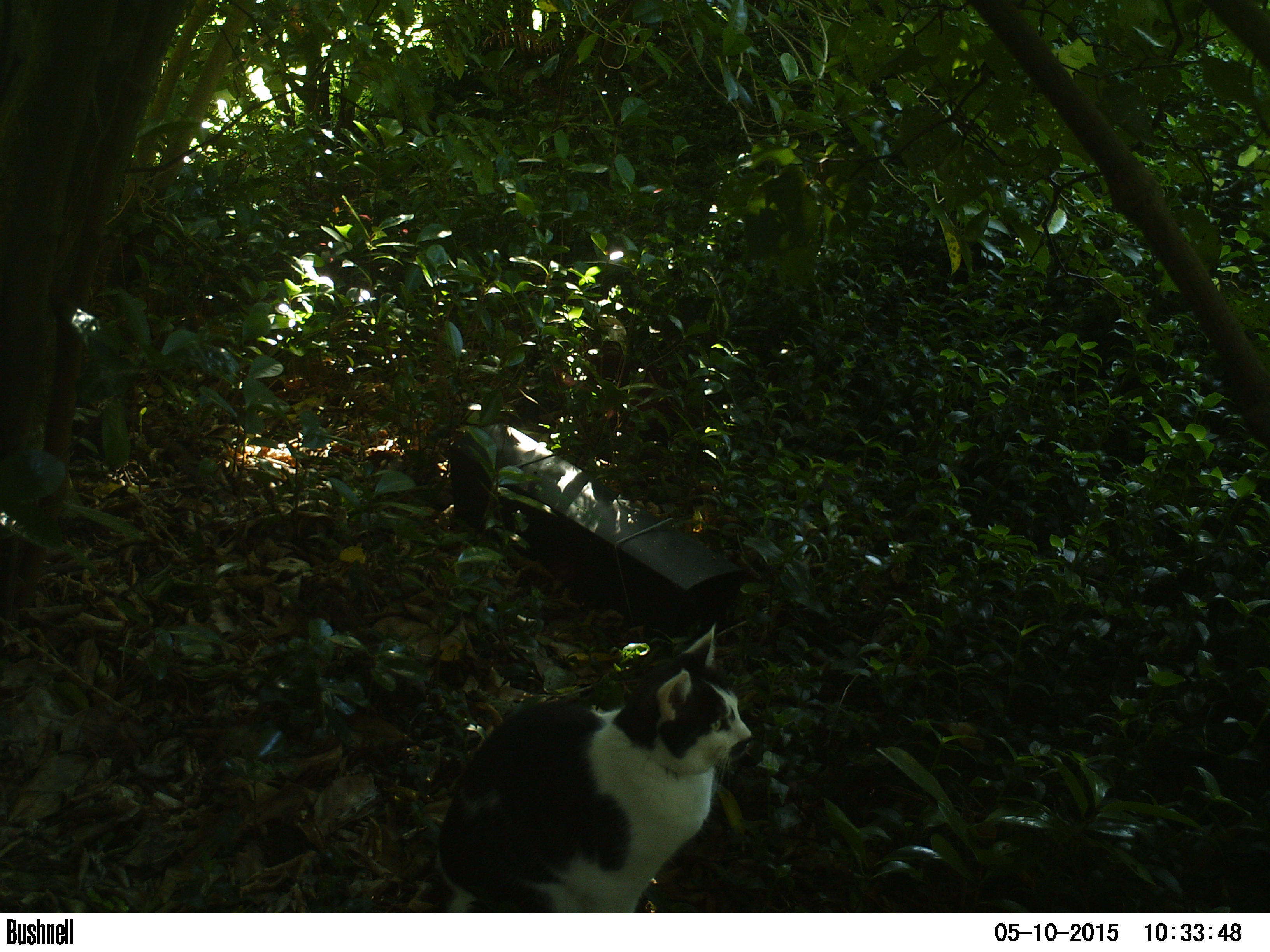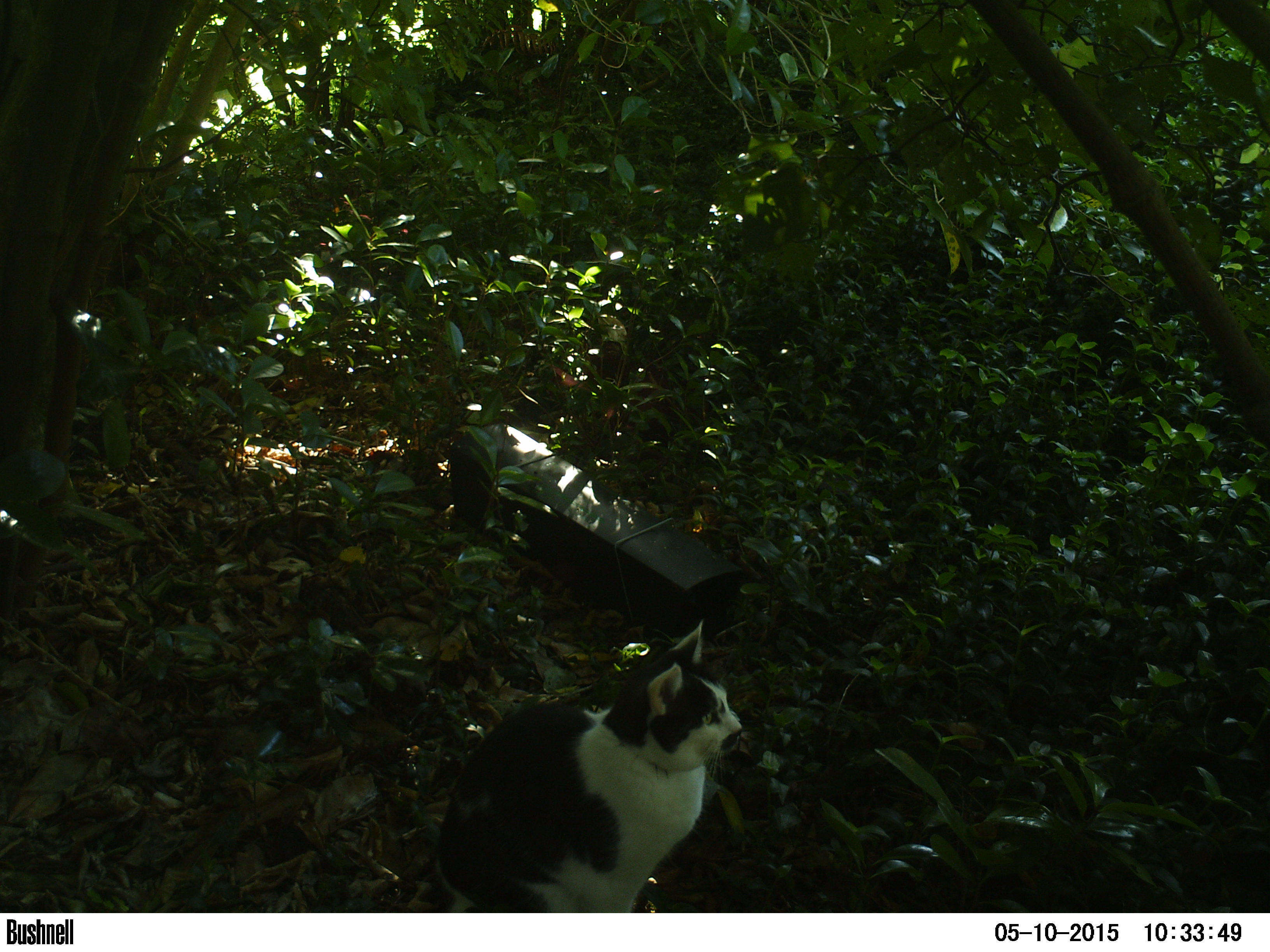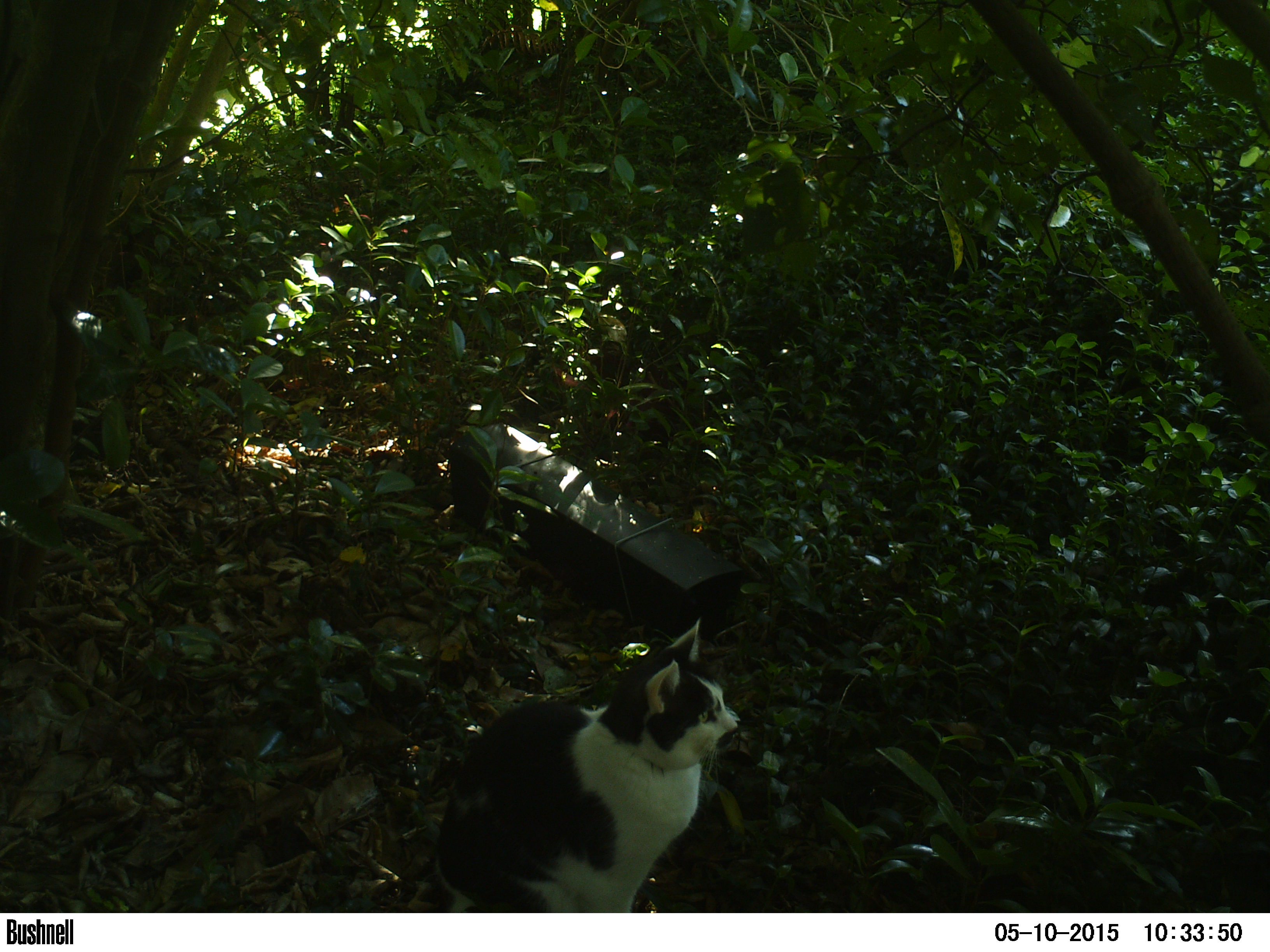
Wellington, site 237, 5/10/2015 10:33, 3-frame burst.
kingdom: Animalia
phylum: Chordata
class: Mammalia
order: Carnivora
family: Felidae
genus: Felis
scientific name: Felis catus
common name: cat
Cat (Felis catus).